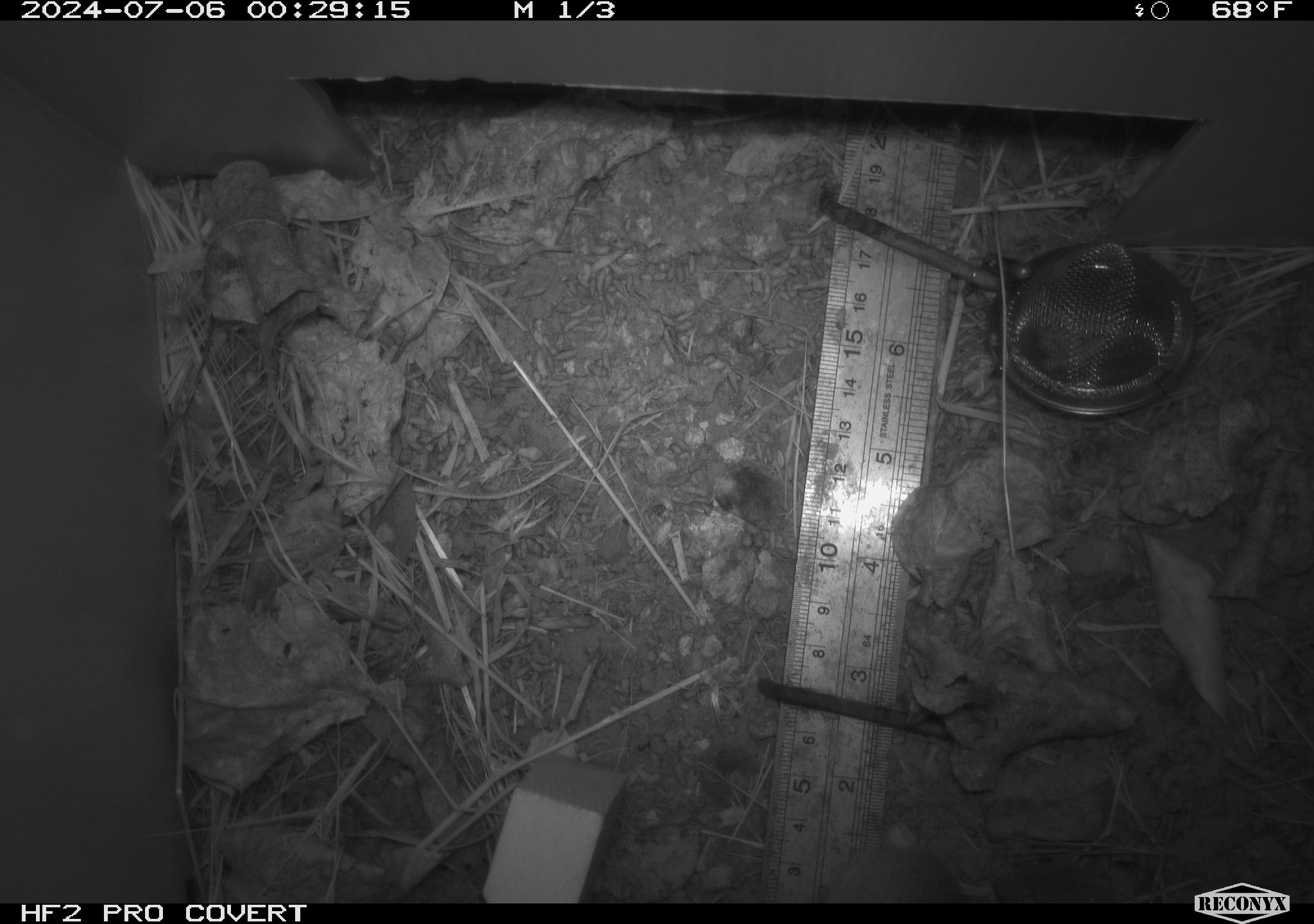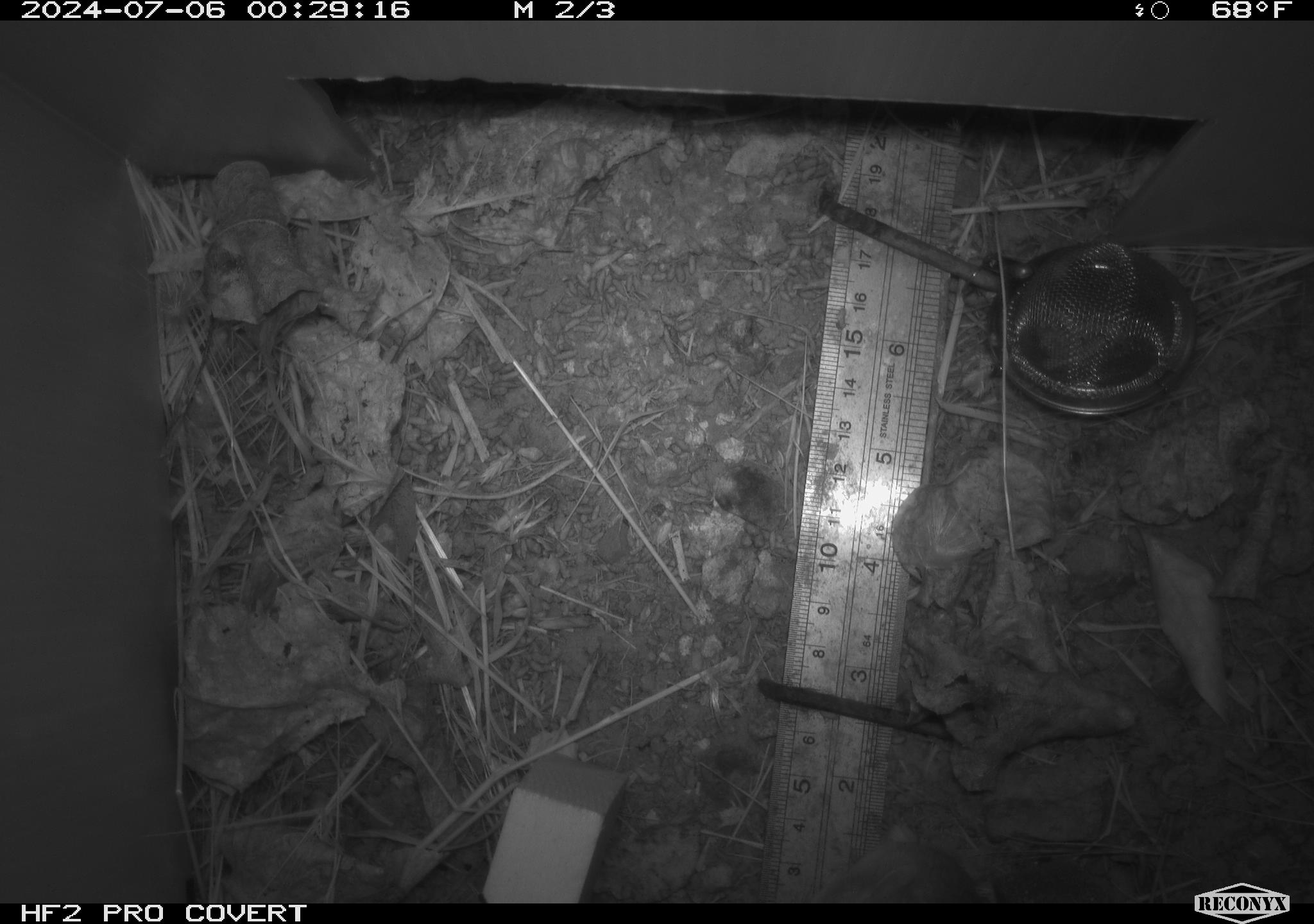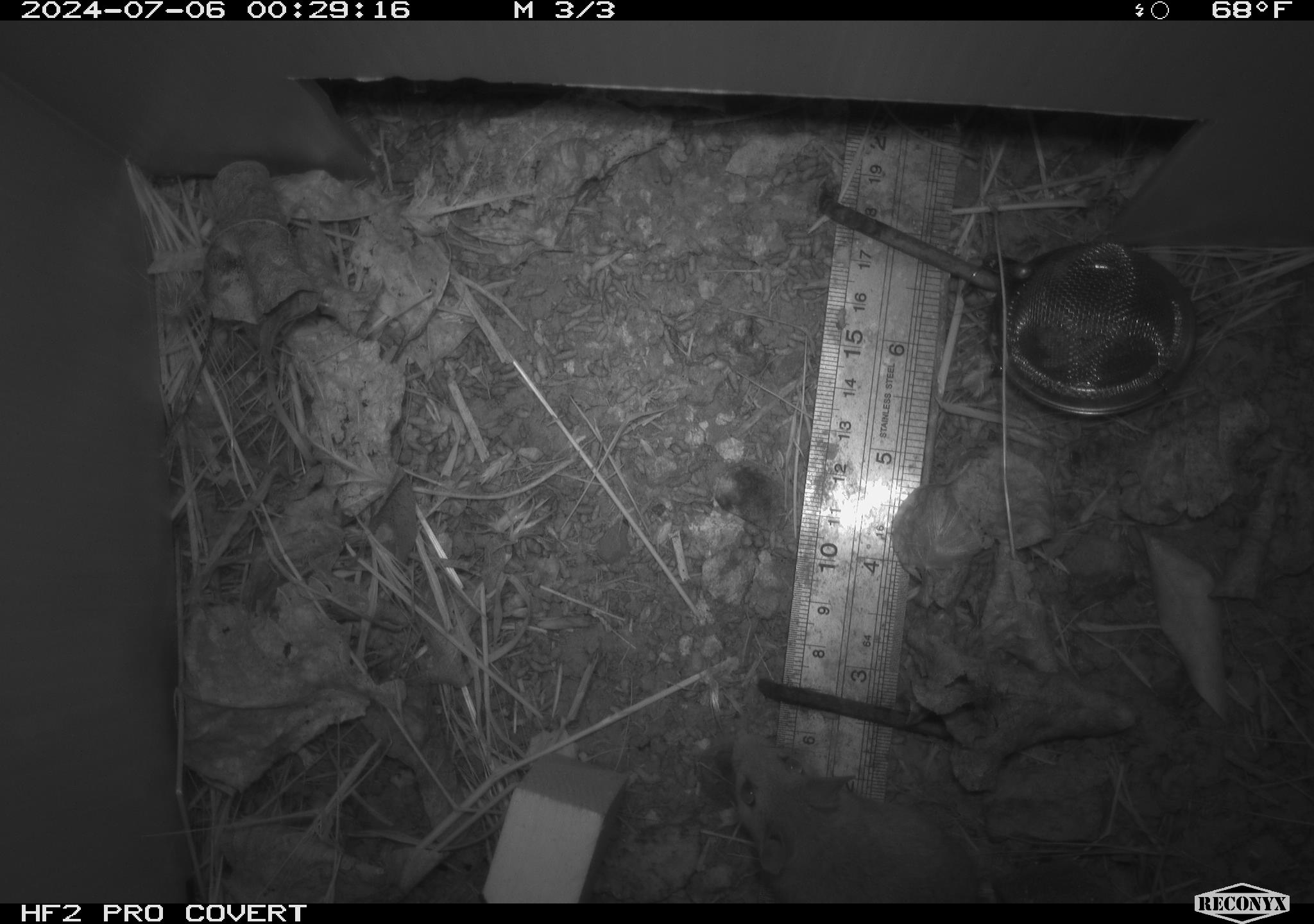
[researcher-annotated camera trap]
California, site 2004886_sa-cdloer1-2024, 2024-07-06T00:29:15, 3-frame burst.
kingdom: Animalia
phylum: Chordata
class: Mammalia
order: Rodentia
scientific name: Rodentia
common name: mouse species